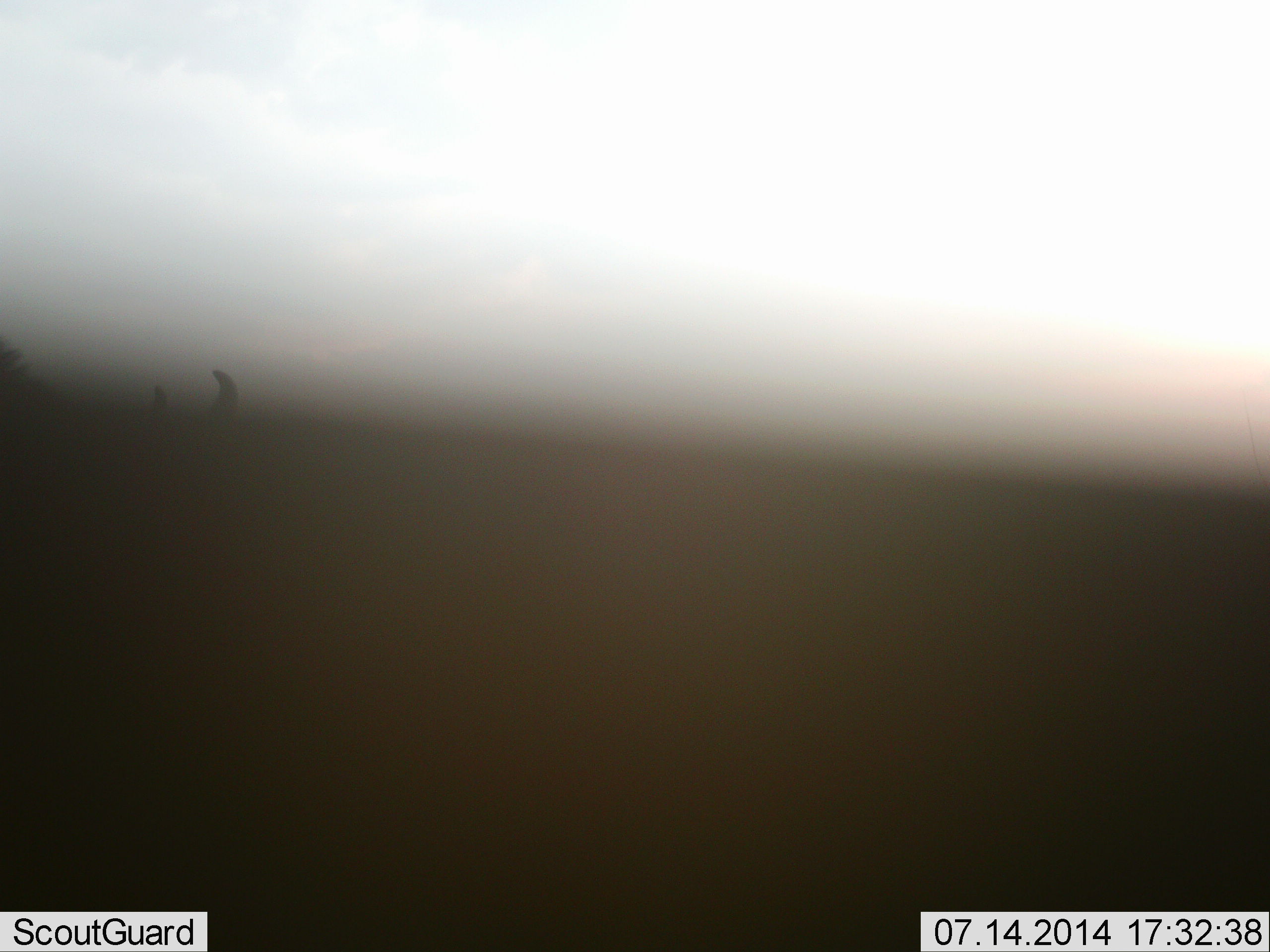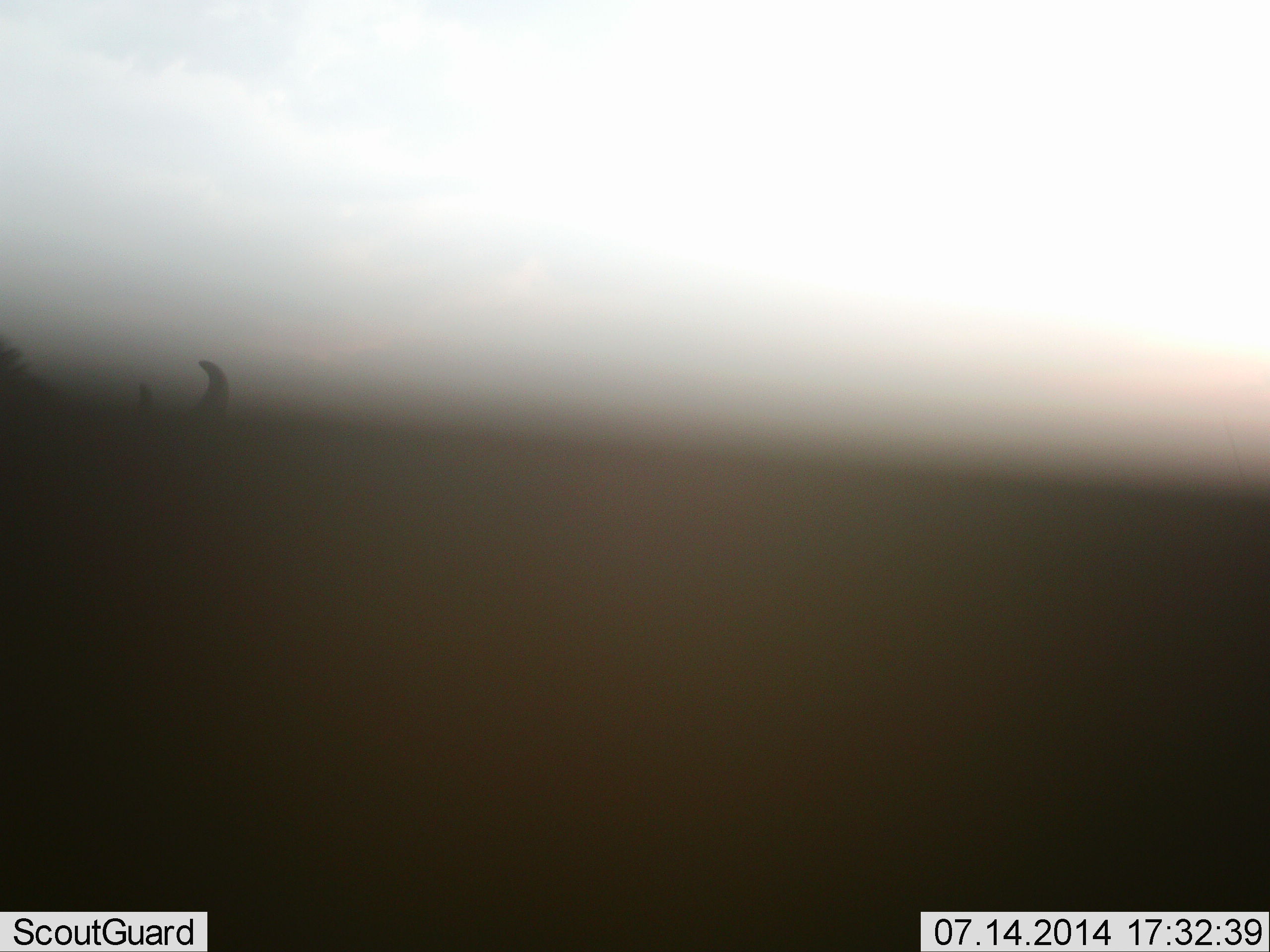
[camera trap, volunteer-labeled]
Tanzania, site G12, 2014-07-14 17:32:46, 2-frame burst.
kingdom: Animalia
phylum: Chordata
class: Mammalia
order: Artiodactyla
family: Bovidae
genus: Connochaetes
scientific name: Connochaetes taurinus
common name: blue wildebeest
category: wildebeest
Wildebeest (blue wildebeest) (Connochaetes taurinus), count 1. Behavior (volunteer vote fractions): standing 75%, resting 0%, moving 0%, interacting 0%. Young present (vote fraction): 0%. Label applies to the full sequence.